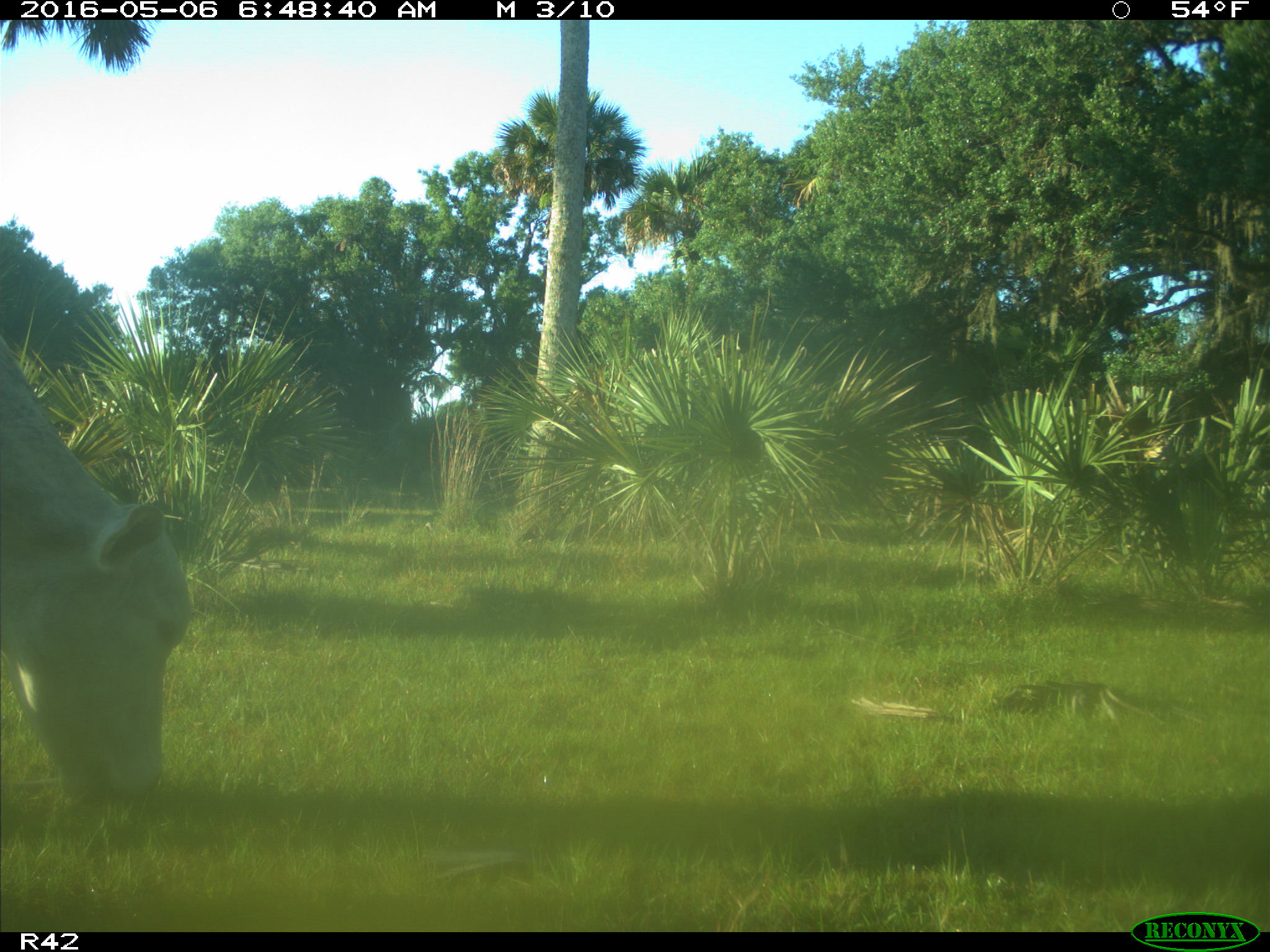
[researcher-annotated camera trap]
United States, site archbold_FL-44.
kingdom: Animalia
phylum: Chordata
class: Mammalia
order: Artiodactyla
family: Bovidae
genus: Bos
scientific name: Bos taurus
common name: domestic cow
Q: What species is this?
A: Bos taurus (domestic cow).